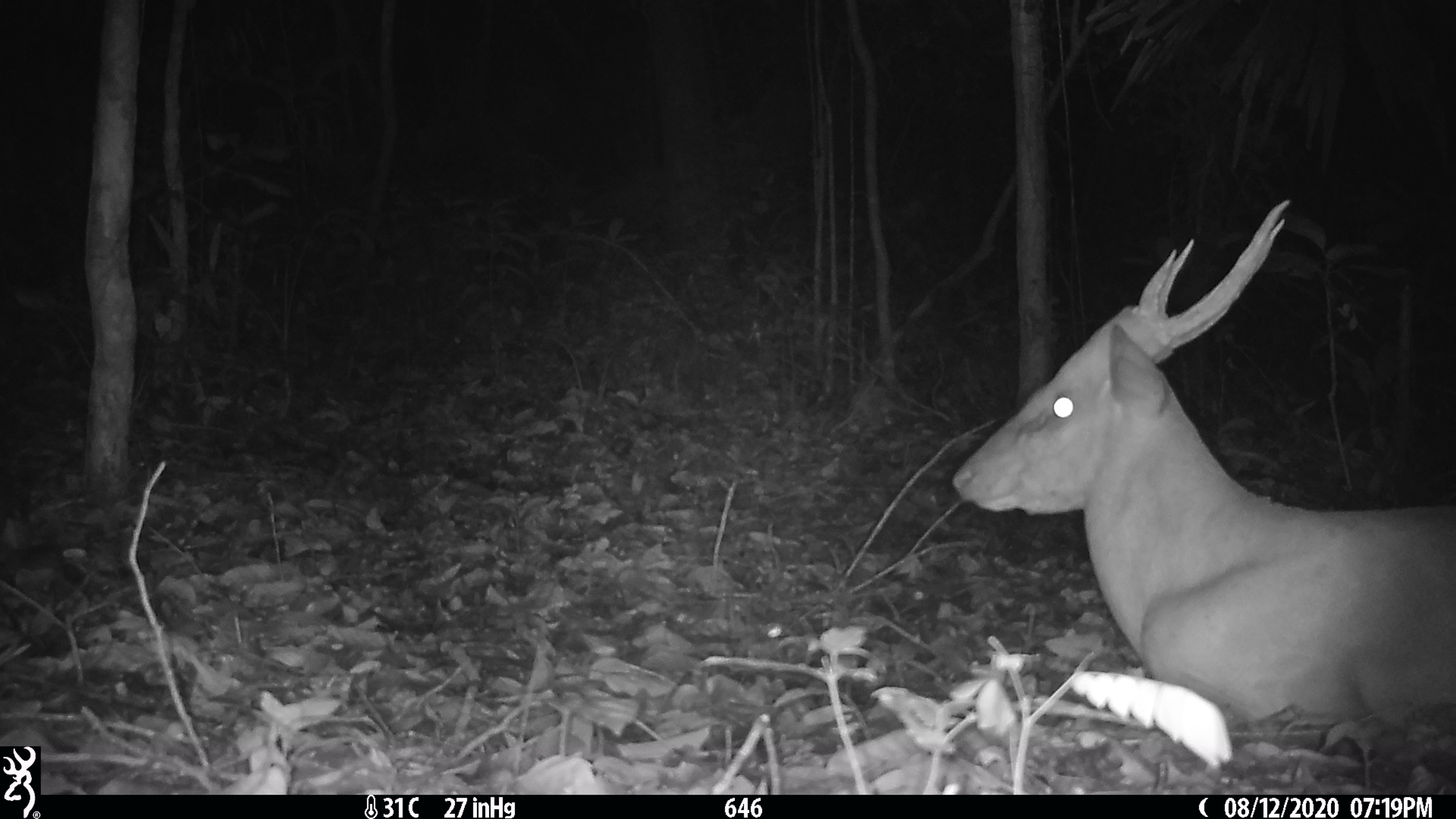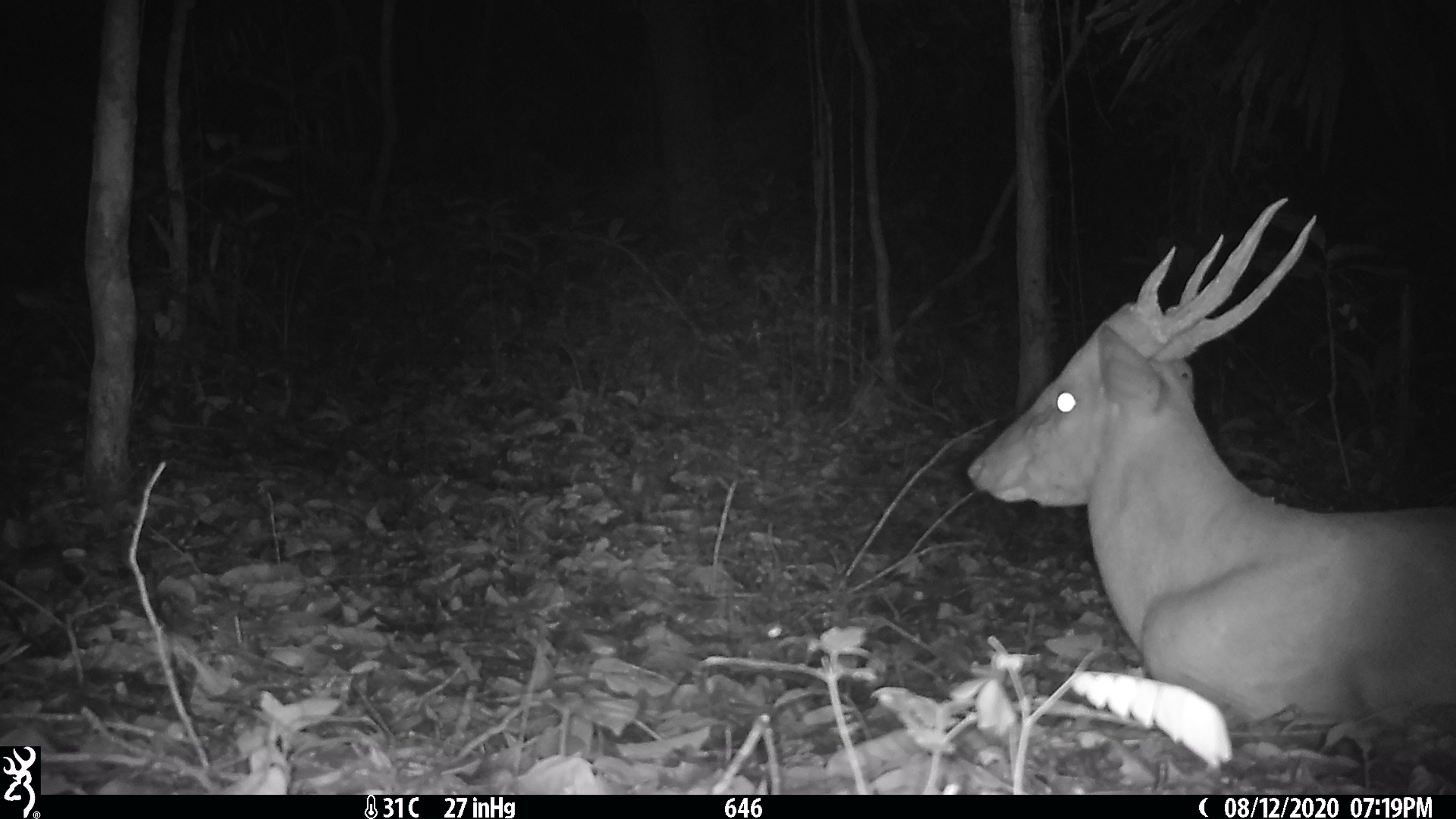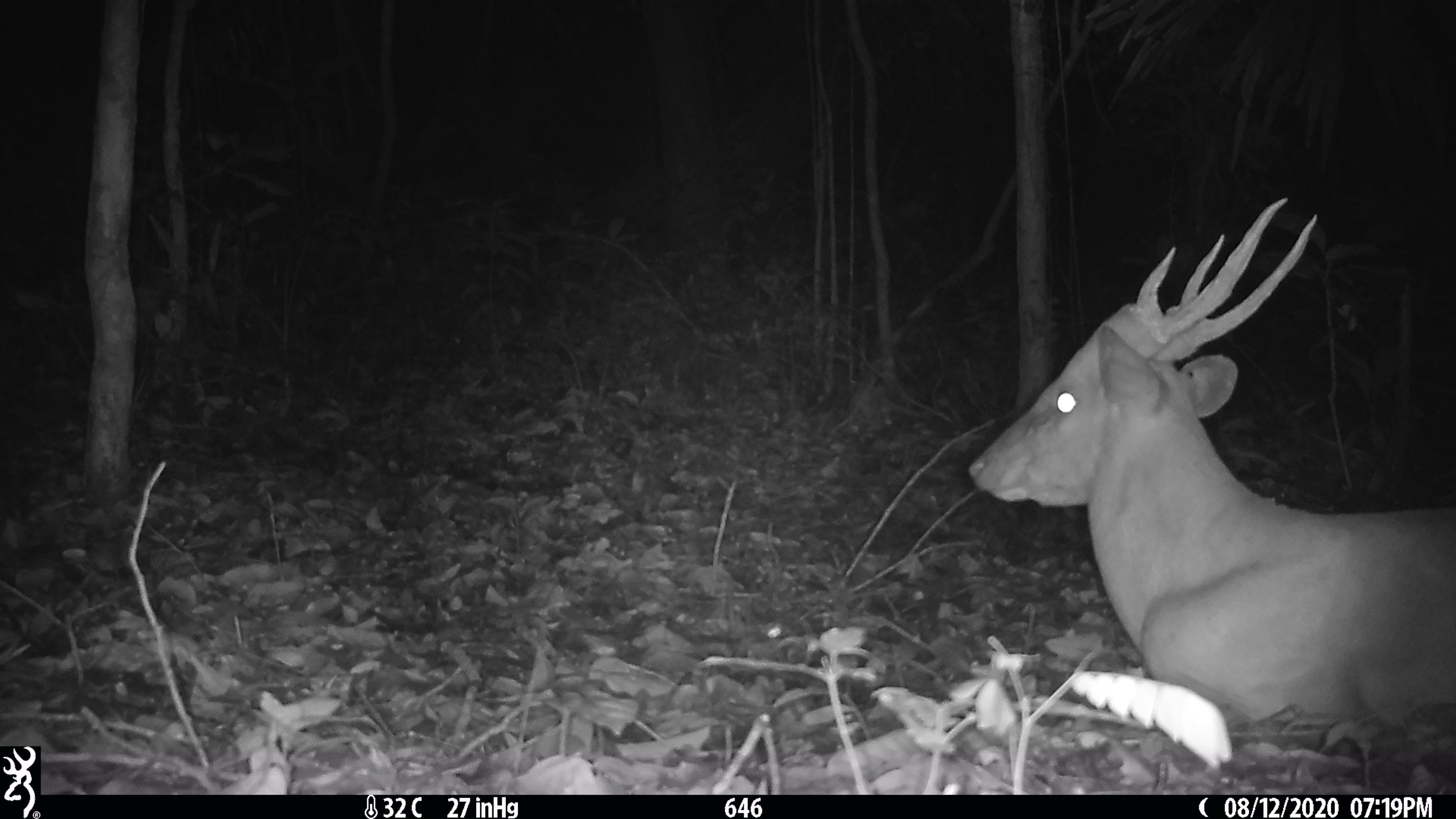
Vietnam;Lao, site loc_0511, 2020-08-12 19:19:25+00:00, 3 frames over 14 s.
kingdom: Animalia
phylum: Chordata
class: Mammalia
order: Artiodactyla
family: Cervidae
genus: Muntiacus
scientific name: Muntiacus vuquangensis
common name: large-antlered muntjac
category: large antlered muntjac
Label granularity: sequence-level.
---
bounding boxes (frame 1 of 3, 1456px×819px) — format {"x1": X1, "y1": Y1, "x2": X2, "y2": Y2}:
large antlered muntjac: {"x1": 951, "y1": 199, "x2": 1456, "y2": 740}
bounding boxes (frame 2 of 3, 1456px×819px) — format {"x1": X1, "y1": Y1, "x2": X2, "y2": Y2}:
large antlered muntjac: {"x1": 965, "y1": 197, "x2": 1456, "y2": 737}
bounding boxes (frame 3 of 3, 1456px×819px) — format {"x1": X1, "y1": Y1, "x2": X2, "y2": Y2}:
large antlered muntjac: {"x1": 965, "y1": 197, "x2": 1456, "y2": 738}